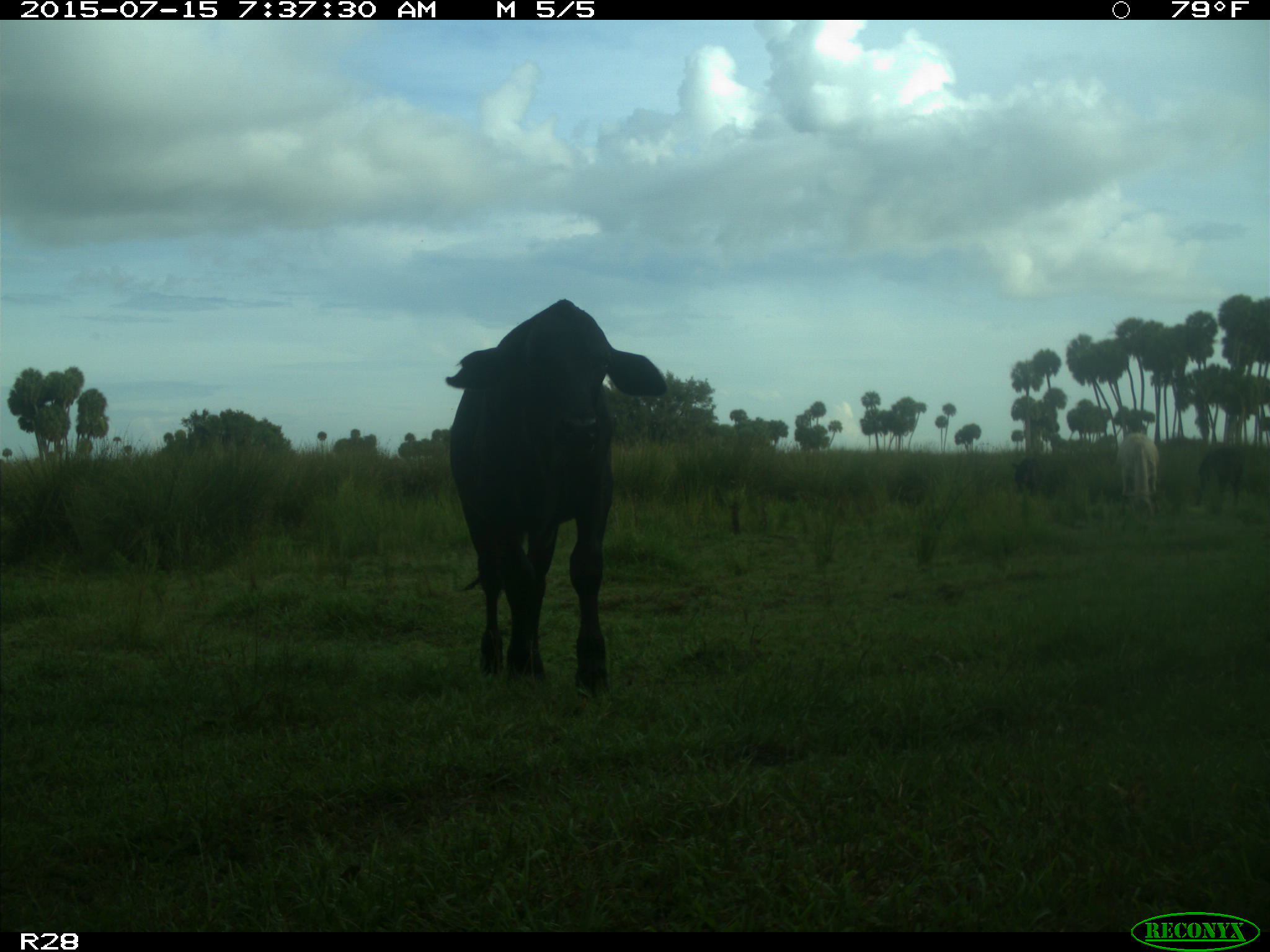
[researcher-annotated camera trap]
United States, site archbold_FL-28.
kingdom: Animalia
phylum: Chordata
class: Mammalia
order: Artiodactyla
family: Bovidae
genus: Bos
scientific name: Bos taurus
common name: domestic cow